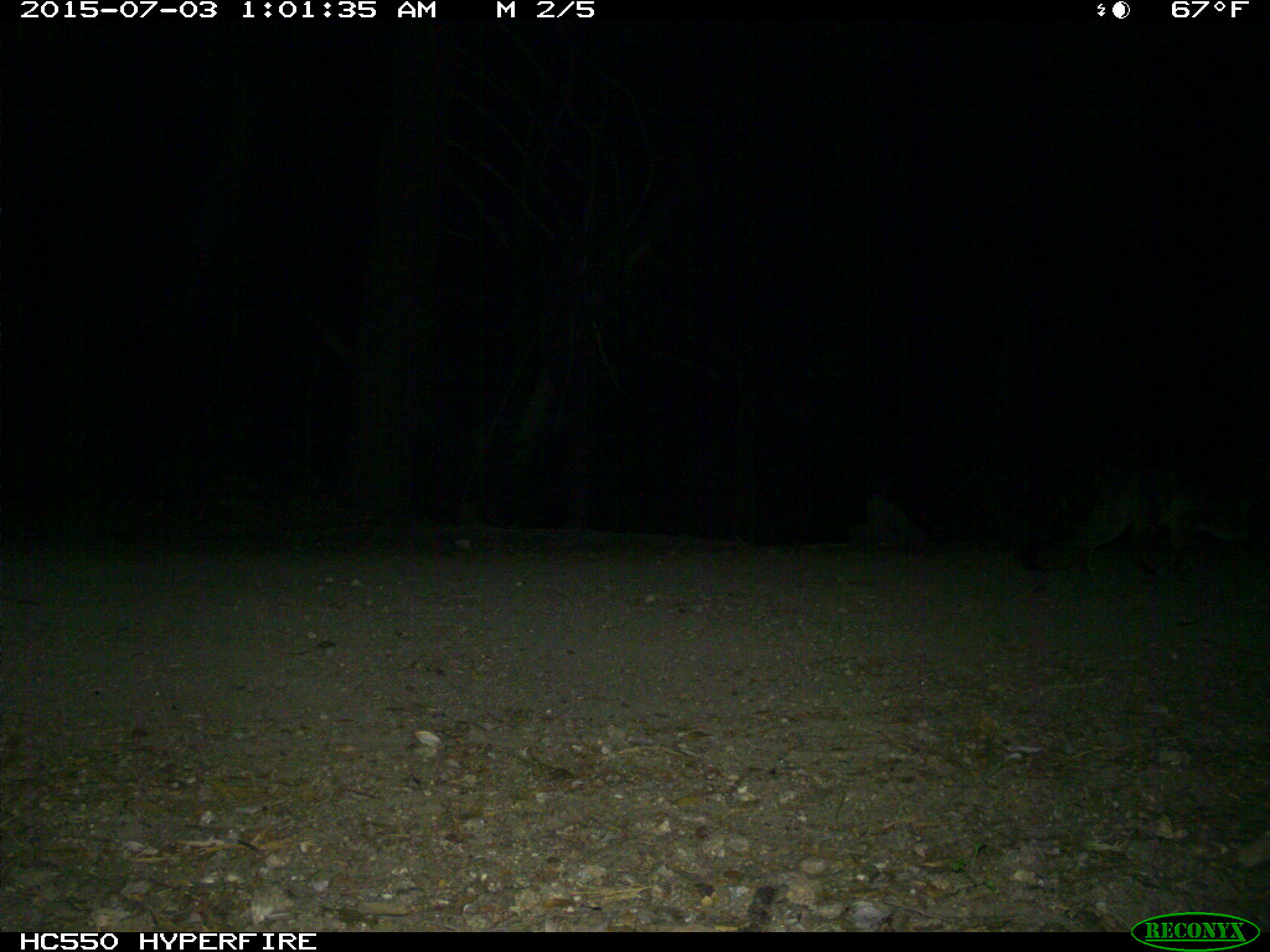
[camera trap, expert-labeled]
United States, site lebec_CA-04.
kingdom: Animalia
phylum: Chordata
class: Mammalia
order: Carnivora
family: Canidae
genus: Urocyon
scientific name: Urocyon cinereoargenteus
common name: gray fox